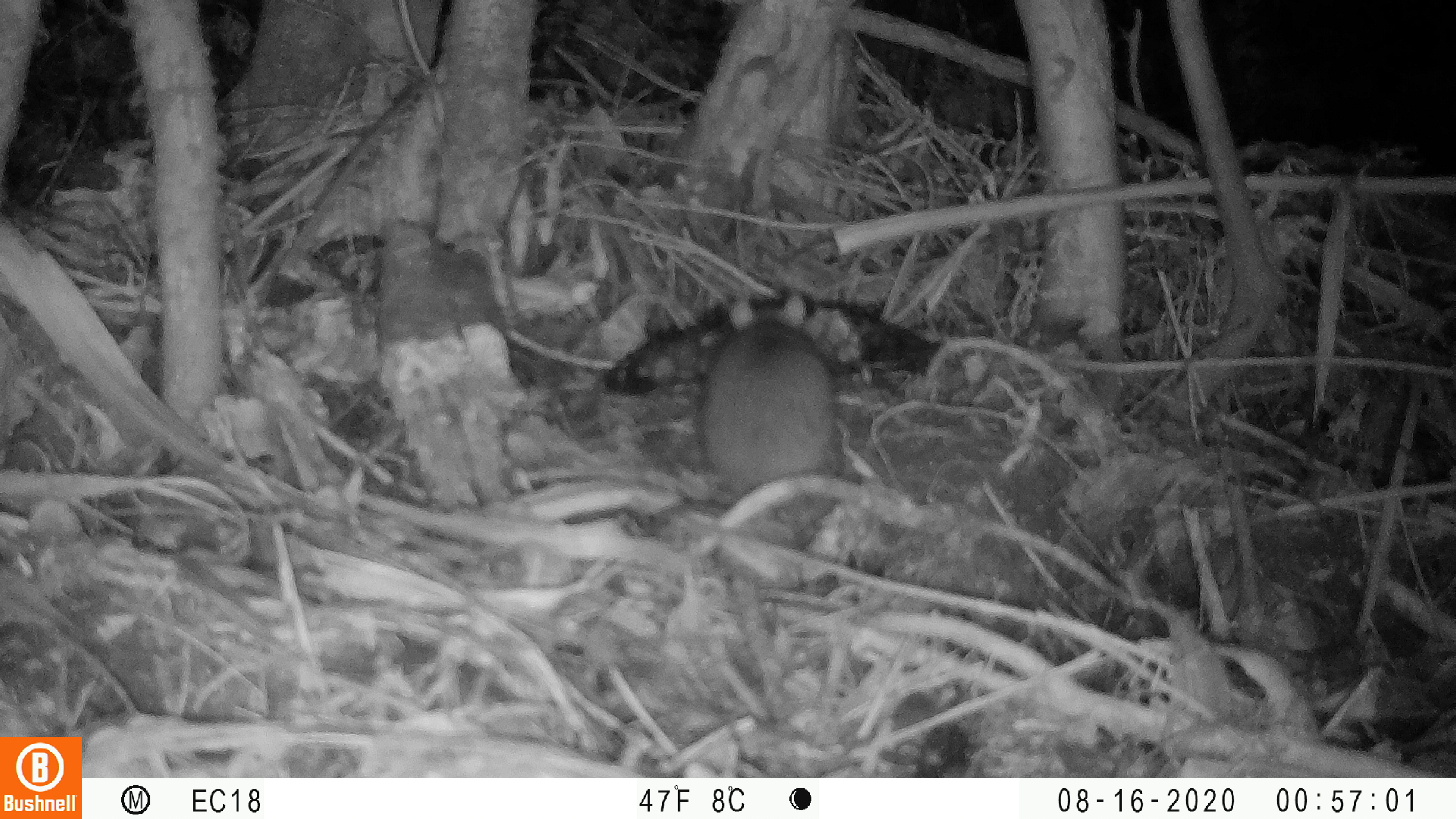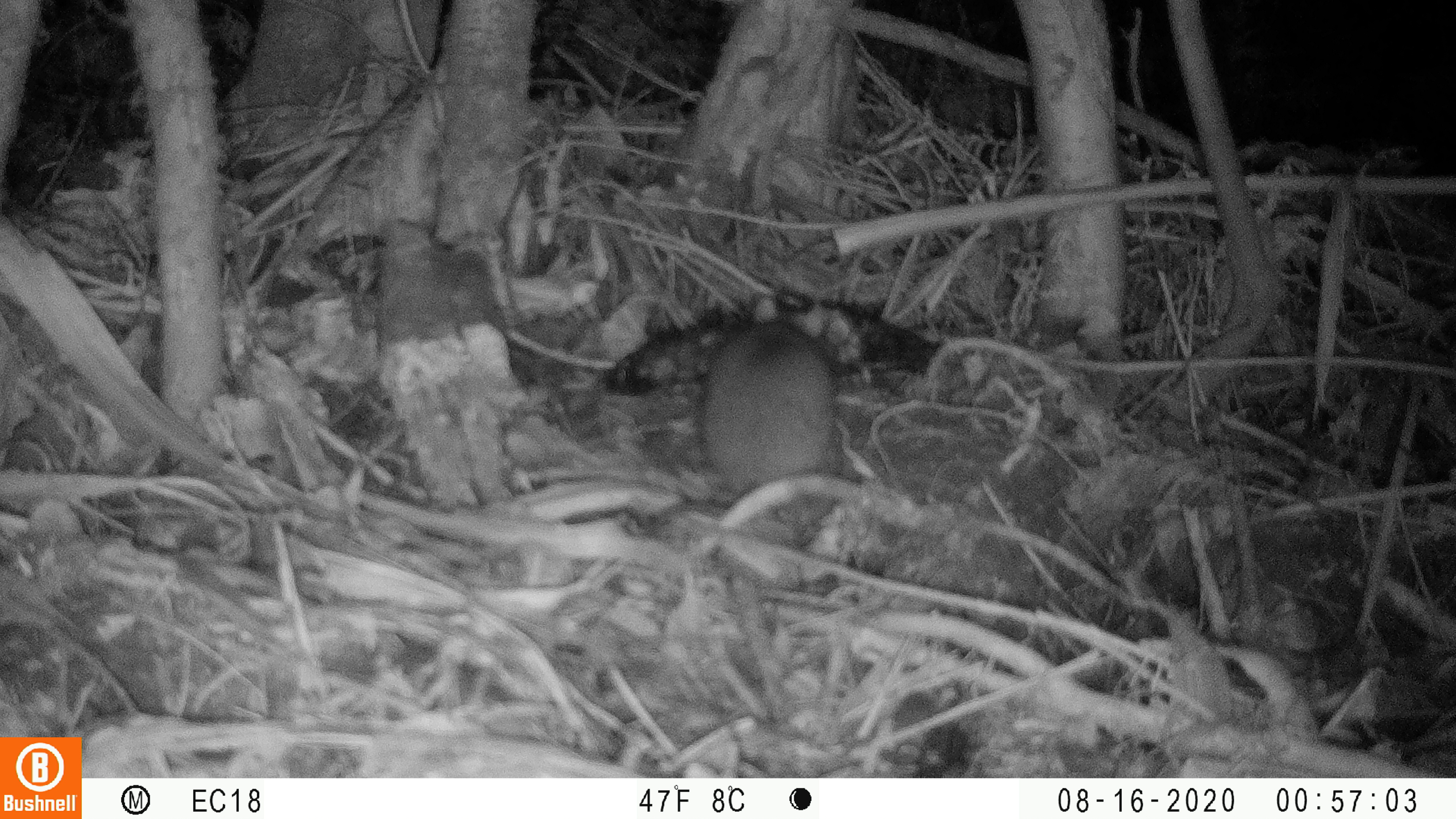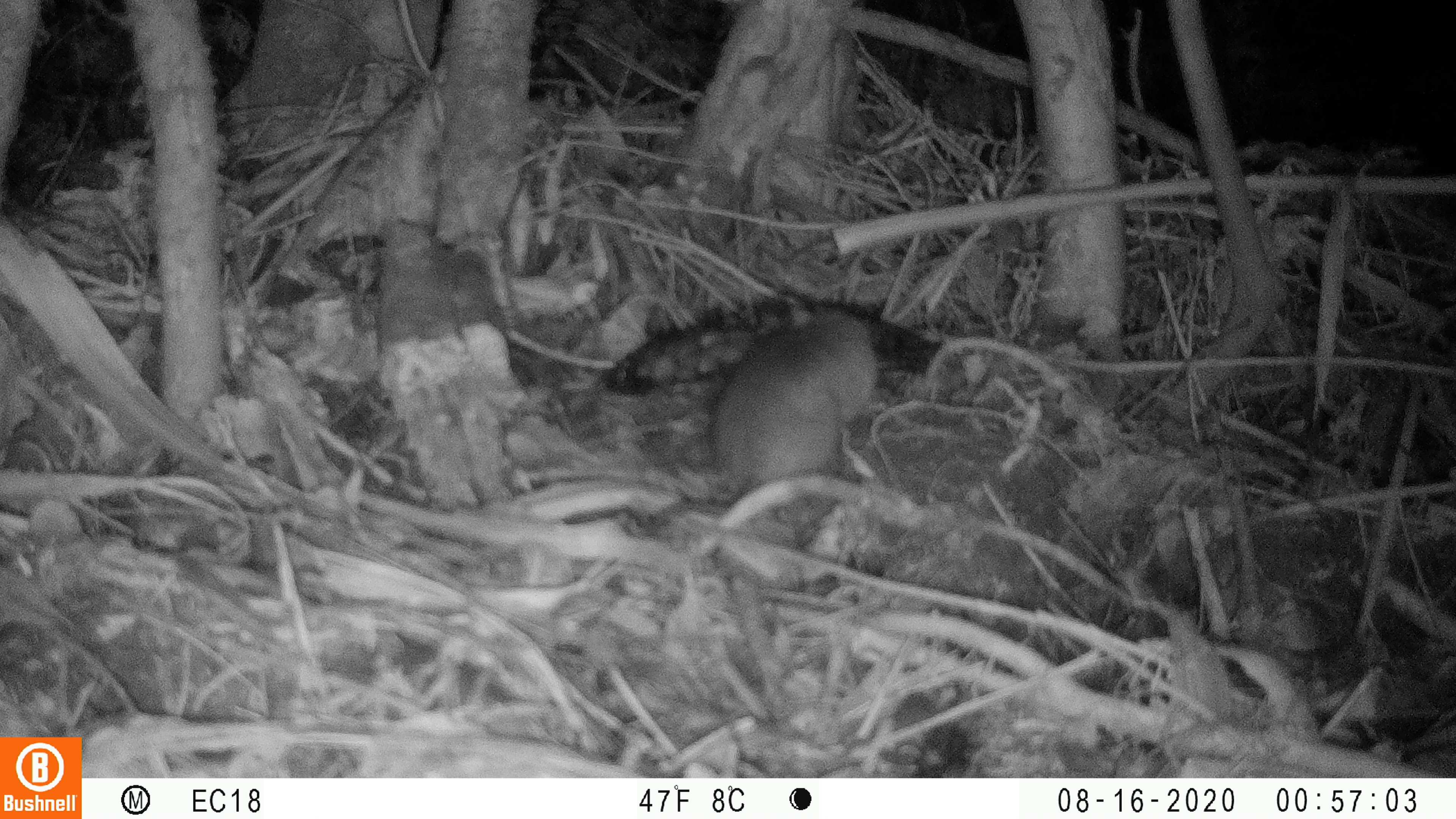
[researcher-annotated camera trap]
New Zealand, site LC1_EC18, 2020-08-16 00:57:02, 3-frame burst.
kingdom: Animalia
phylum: Chordata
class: Mammalia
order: Rodentia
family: Muridae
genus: Rattus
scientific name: Rattus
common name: rat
Rat (Rattus).